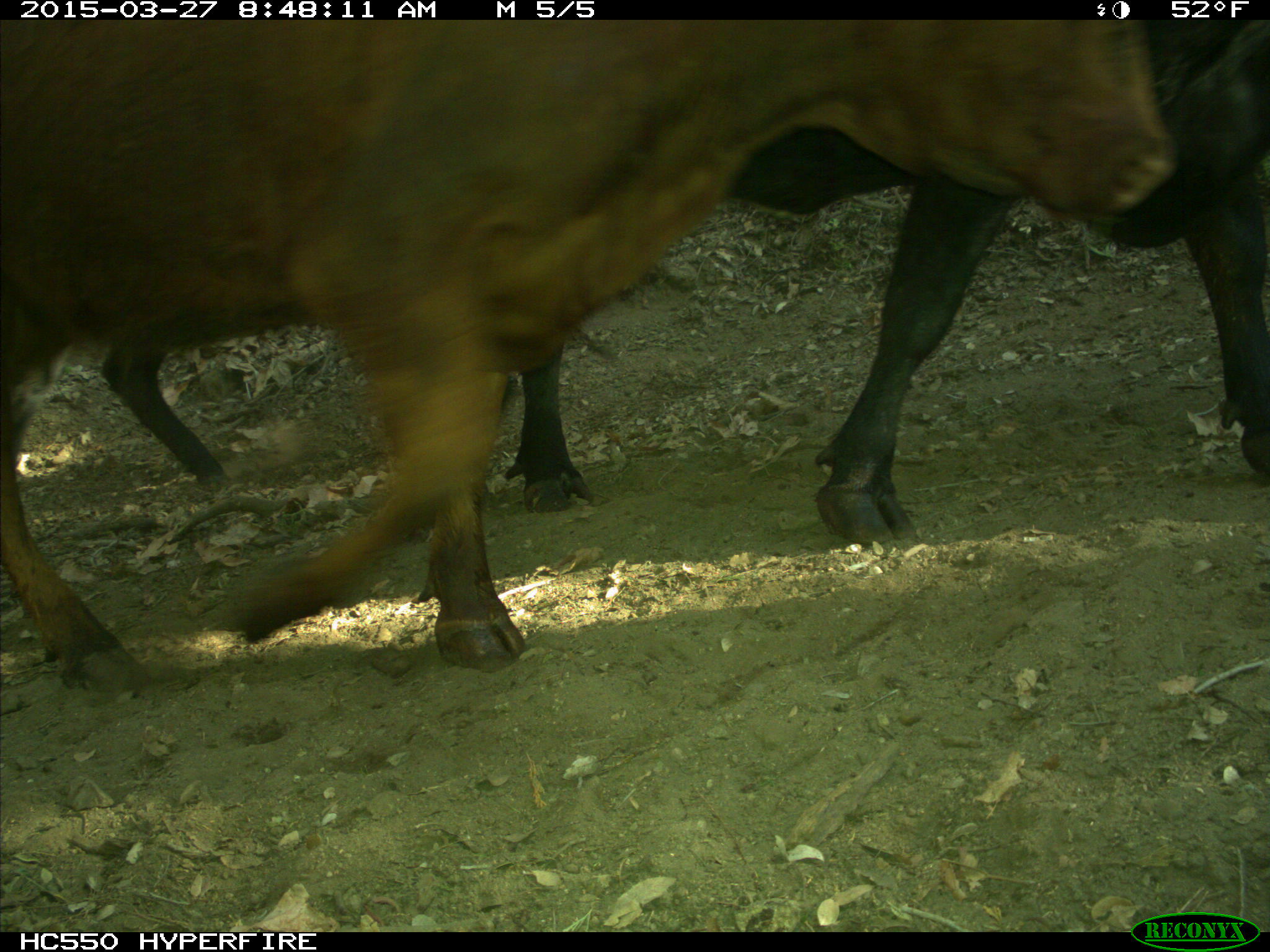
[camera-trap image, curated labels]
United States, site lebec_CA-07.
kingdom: Animalia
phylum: Chordata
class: Mammalia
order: Artiodactyla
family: Bovidae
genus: Bos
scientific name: Bos taurus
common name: domestic cow